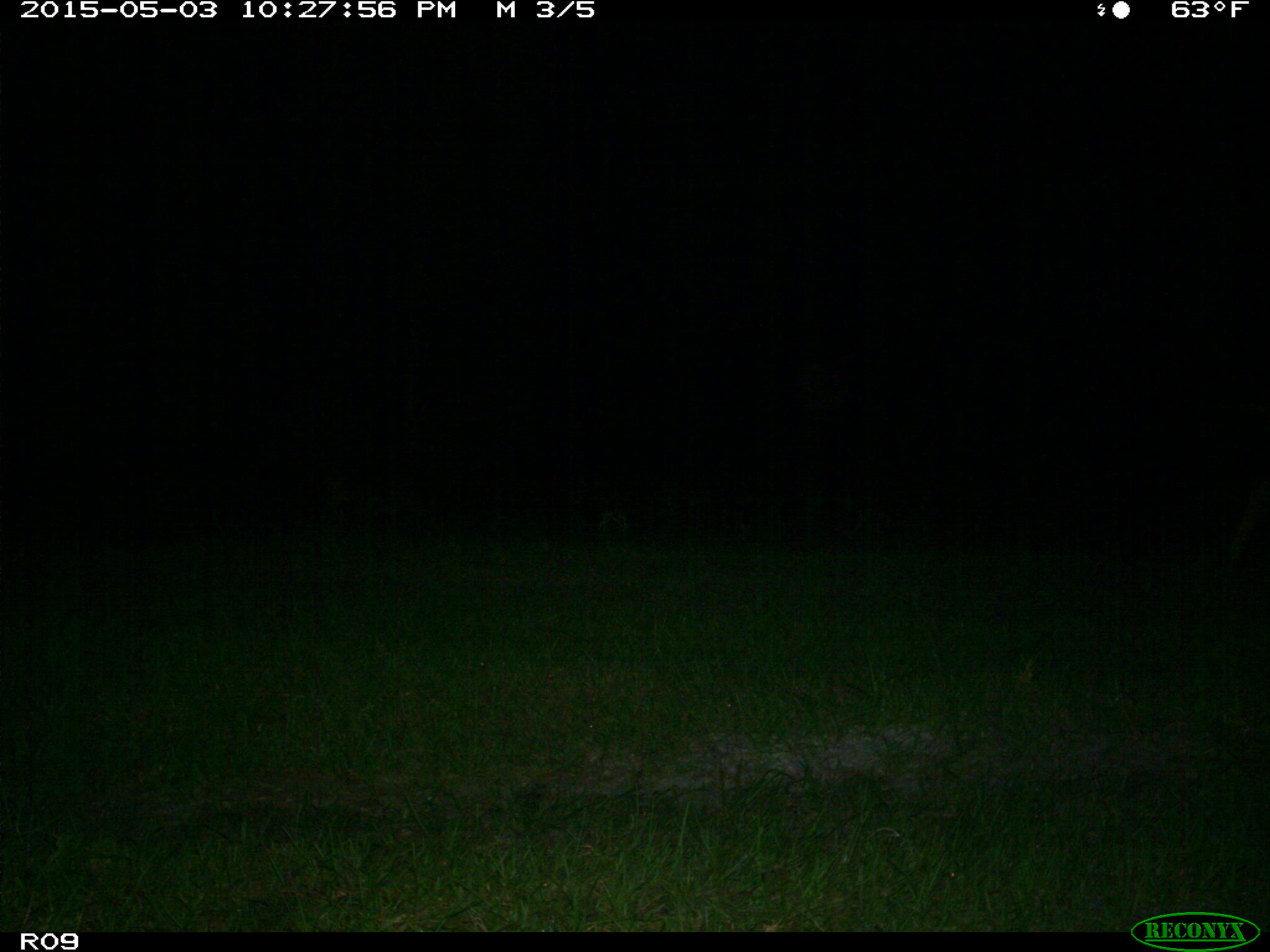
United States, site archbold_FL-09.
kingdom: Animalia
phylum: Chordata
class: Mammalia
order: Artiodactyla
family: Bovidae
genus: Bos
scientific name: Bos taurus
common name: domestic cow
Bos taurus (domestic cow).